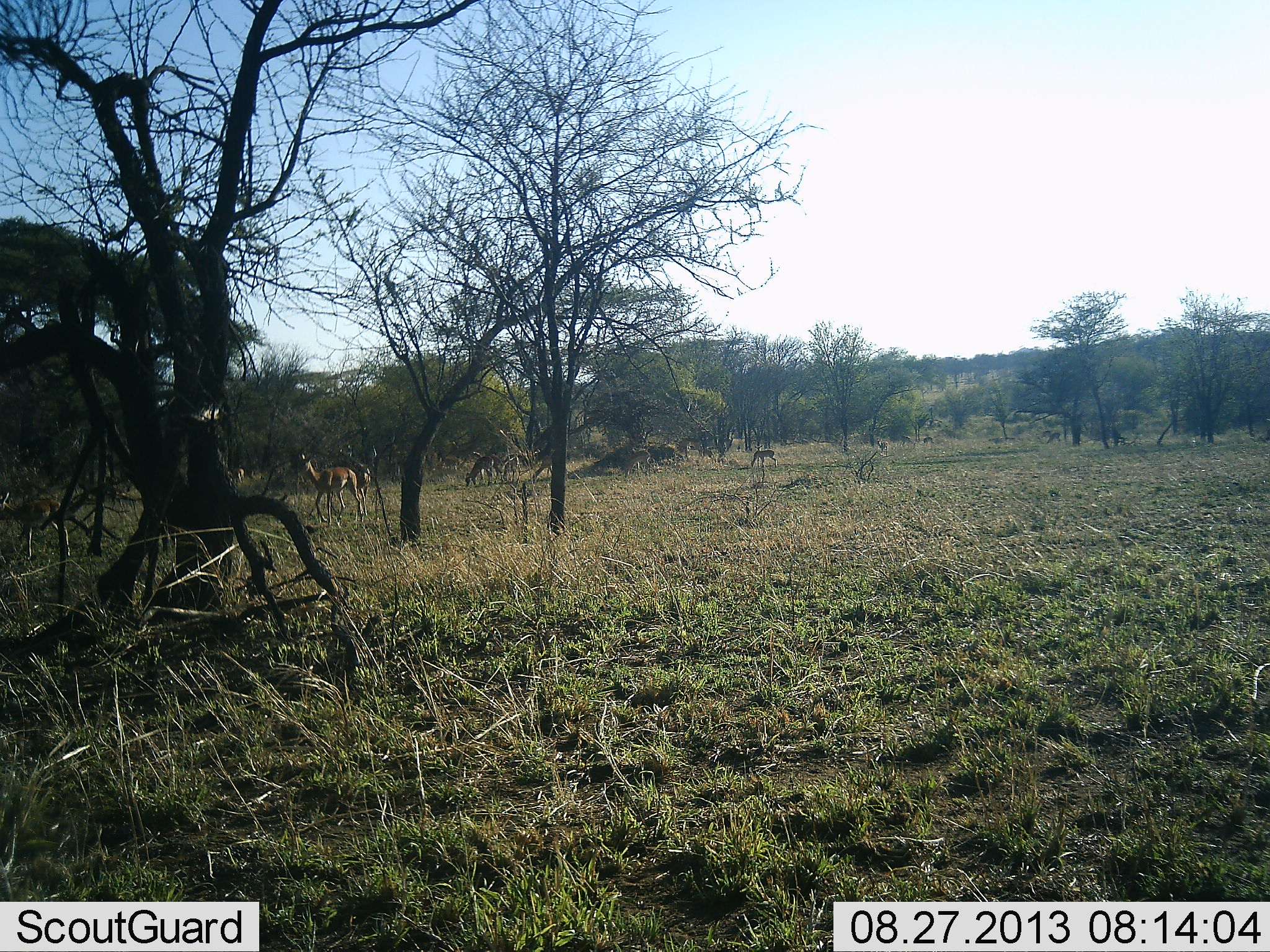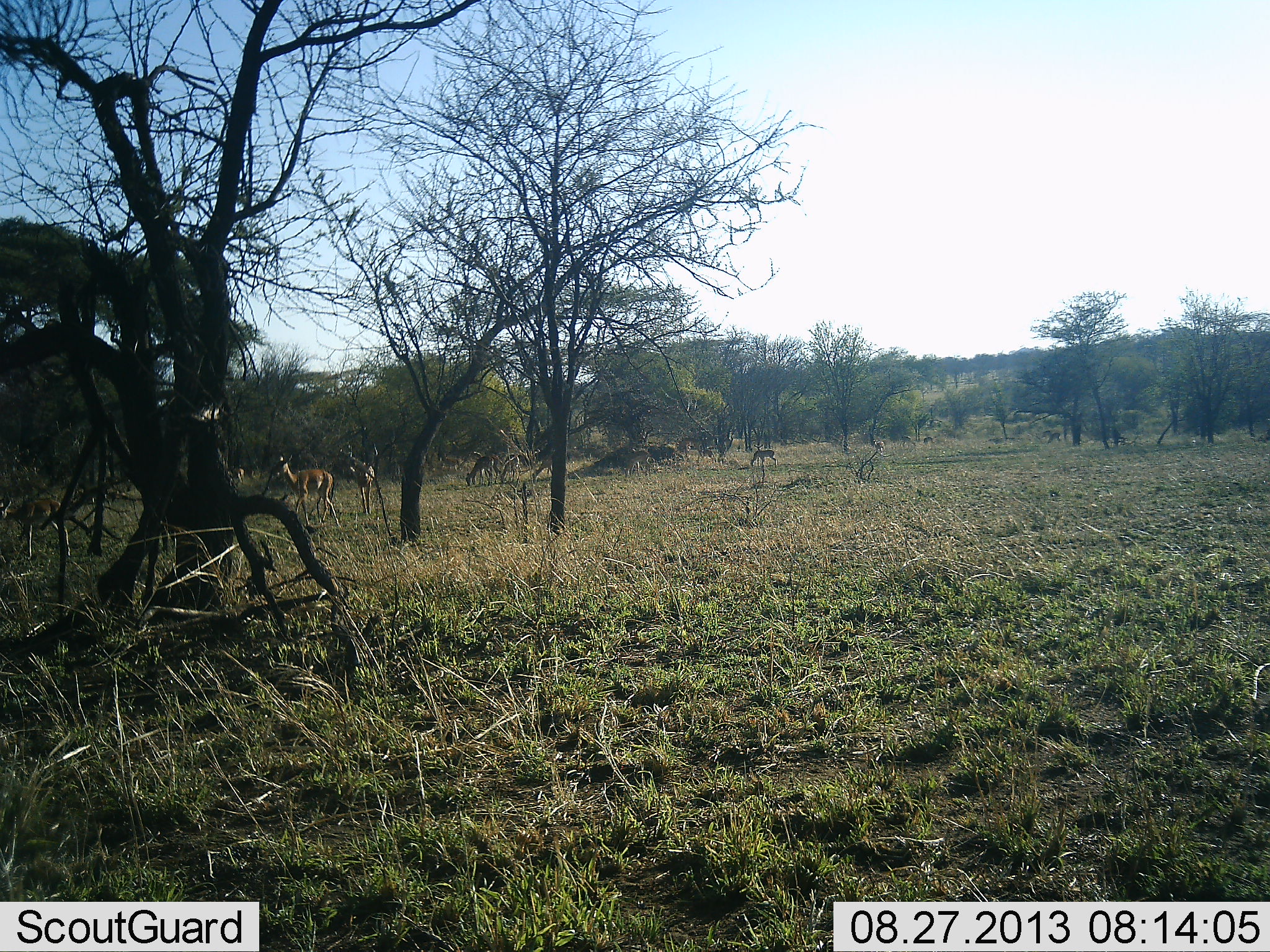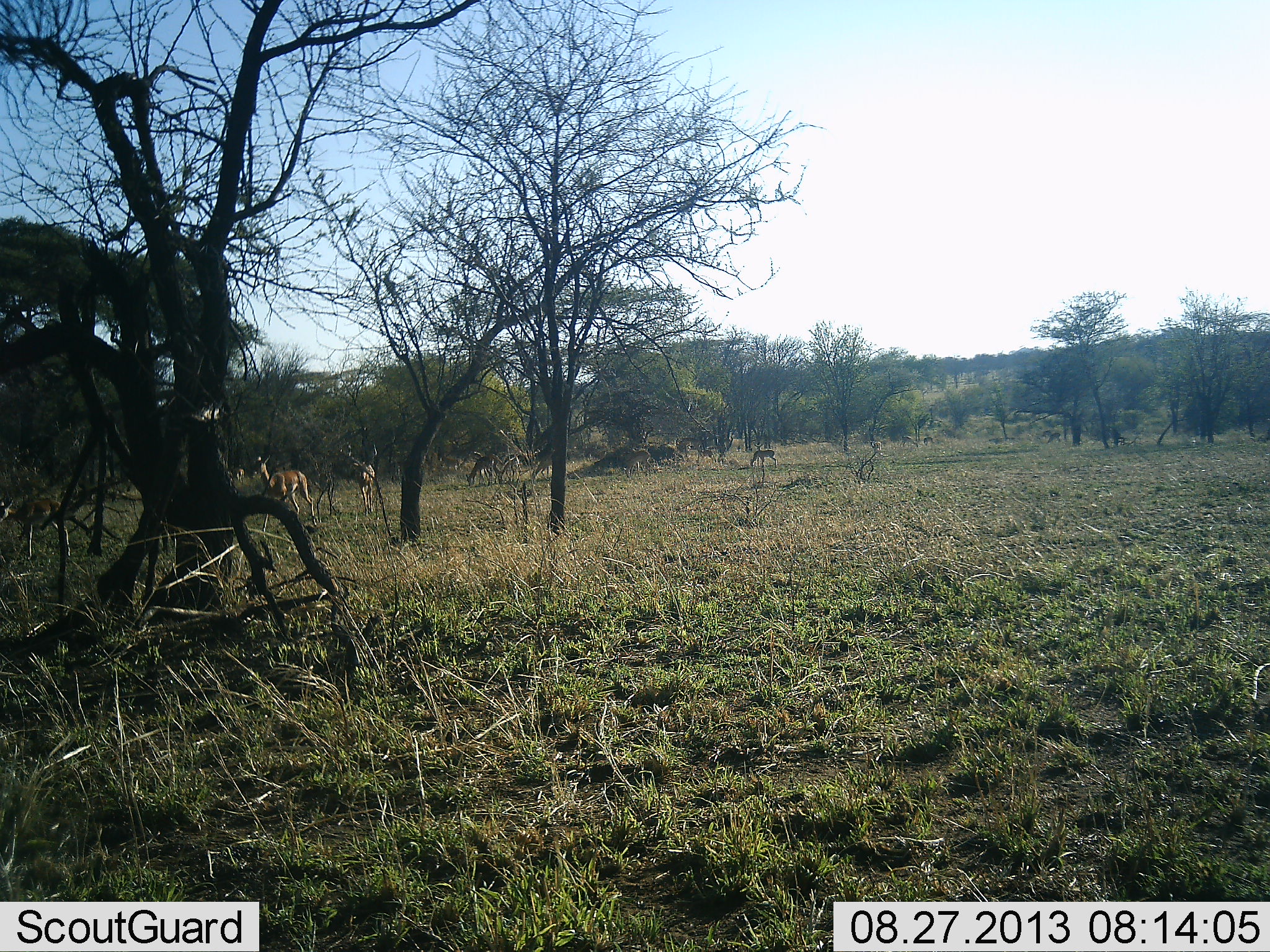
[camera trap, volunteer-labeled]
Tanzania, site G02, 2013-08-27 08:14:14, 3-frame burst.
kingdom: Animalia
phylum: Chordata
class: Mammalia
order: Artiodactyla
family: Bovidae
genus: Nanger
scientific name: Nanger granti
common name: grant's gazelle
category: gazellegrants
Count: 7.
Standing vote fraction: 33%.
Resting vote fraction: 0%.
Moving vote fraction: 44%.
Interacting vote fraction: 0%.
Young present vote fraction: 0%.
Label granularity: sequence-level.